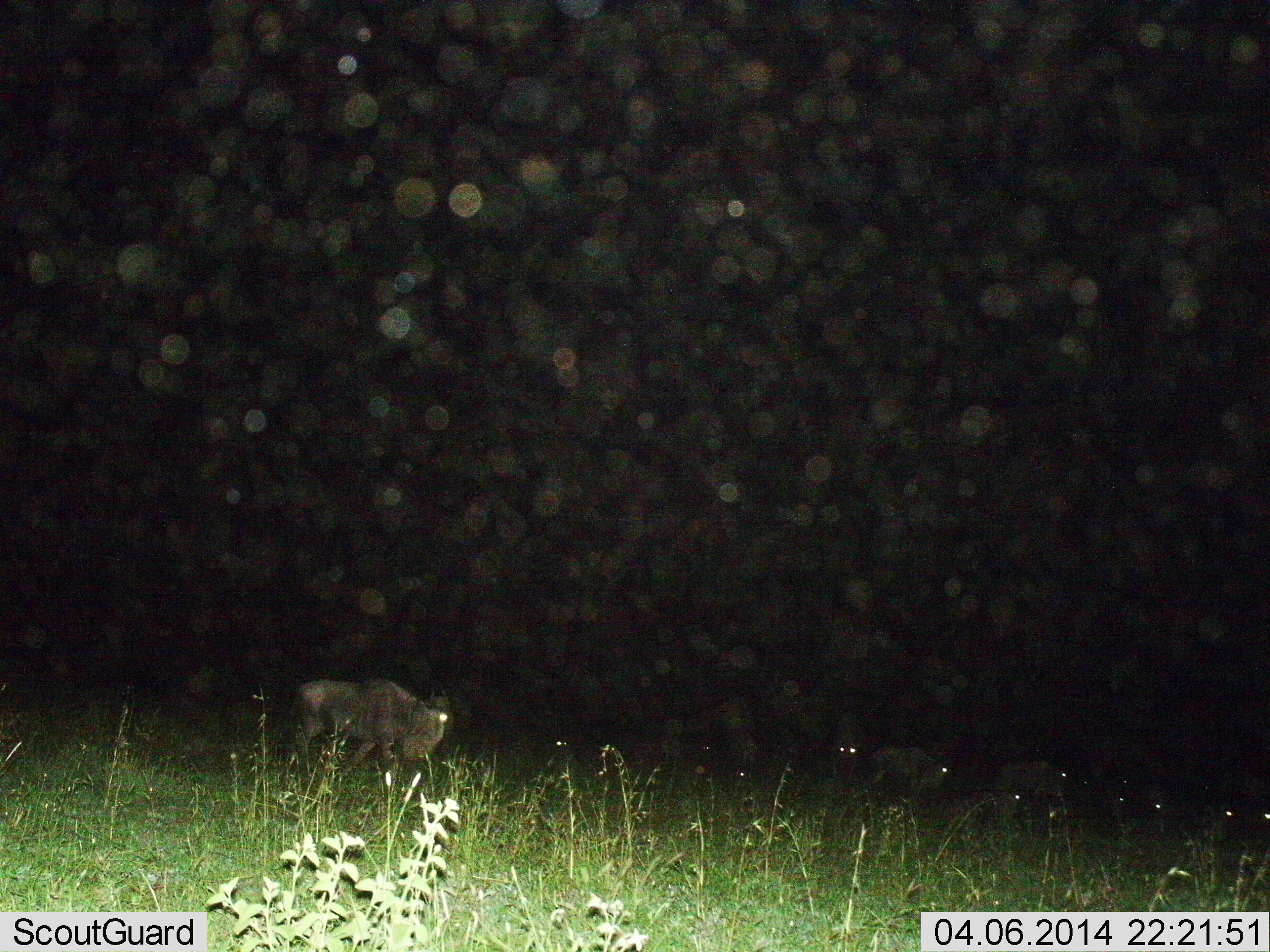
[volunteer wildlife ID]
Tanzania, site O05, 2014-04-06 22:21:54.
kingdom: Animalia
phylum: Chordata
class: Mammalia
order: Artiodactyla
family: Bovidae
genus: Connochaetes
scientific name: Connochaetes taurinus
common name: blue wildebeest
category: wildebeest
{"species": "wildebeest (blue wildebeest) (Connochaetes taurinus)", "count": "7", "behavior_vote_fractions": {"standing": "60%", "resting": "20%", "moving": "60%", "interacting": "0%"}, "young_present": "10%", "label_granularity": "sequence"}